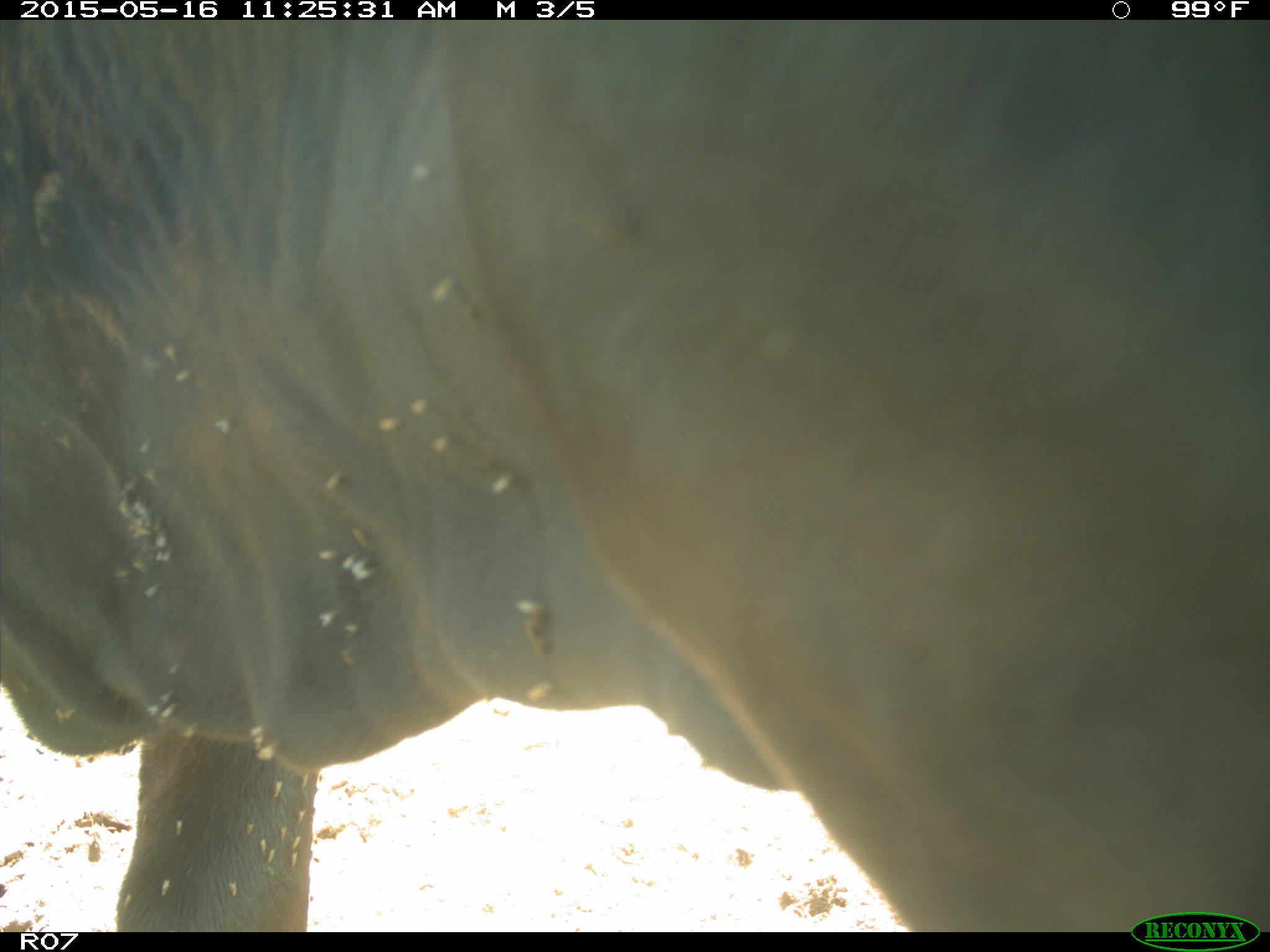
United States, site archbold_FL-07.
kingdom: Animalia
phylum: Chordata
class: Mammalia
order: Artiodactyla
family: Bovidae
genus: Bos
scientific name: Bos taurus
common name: domestic cow